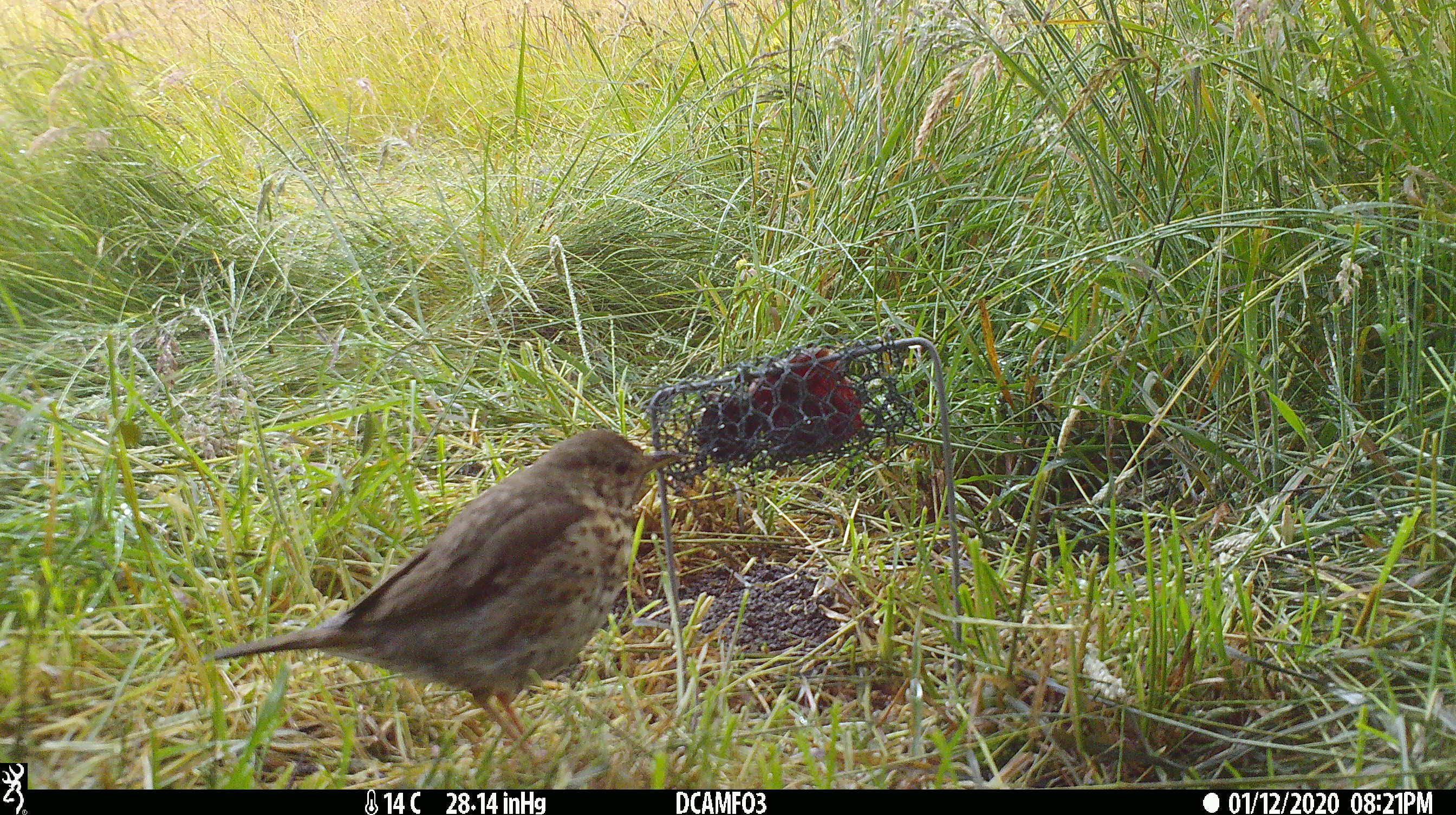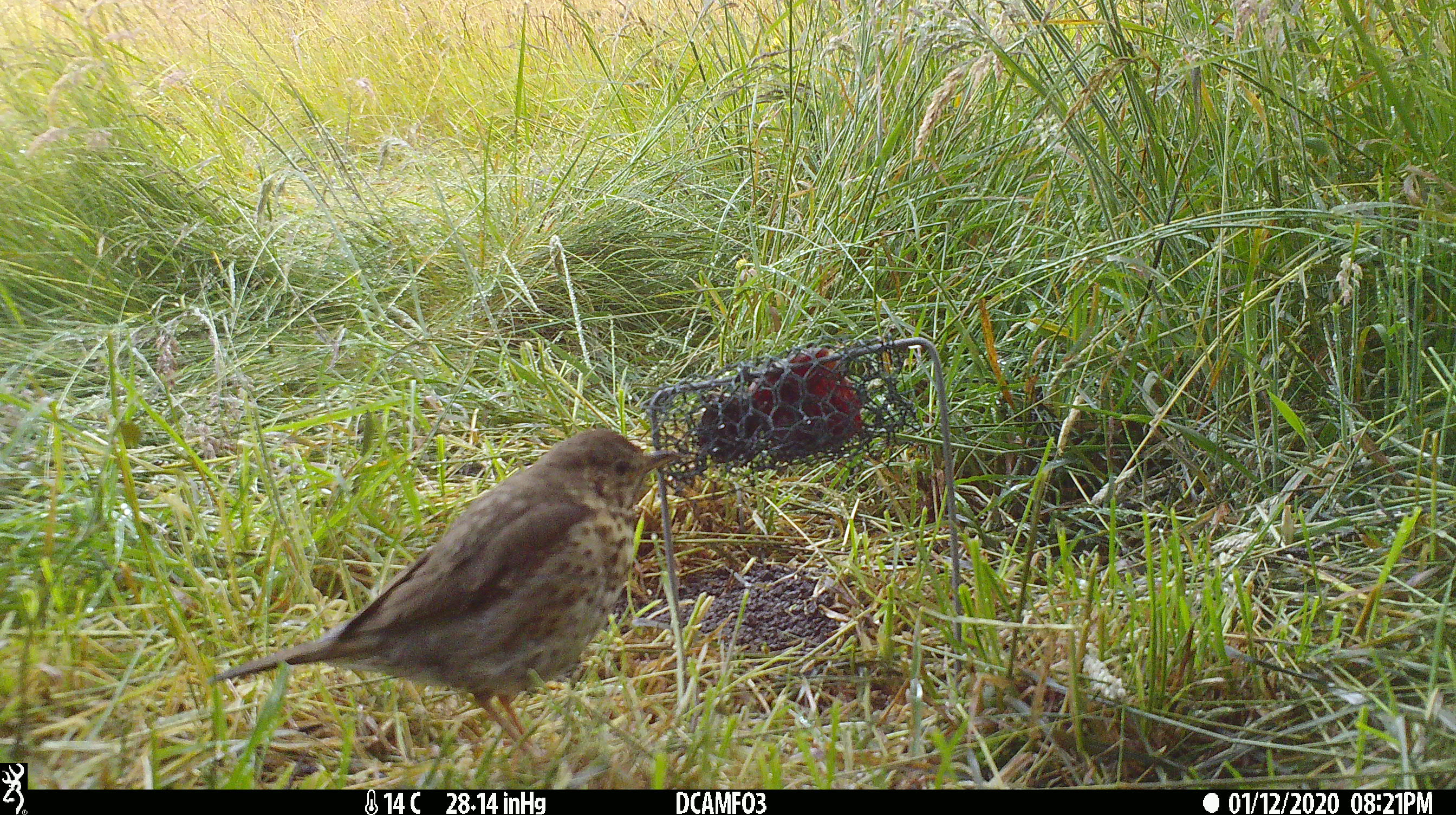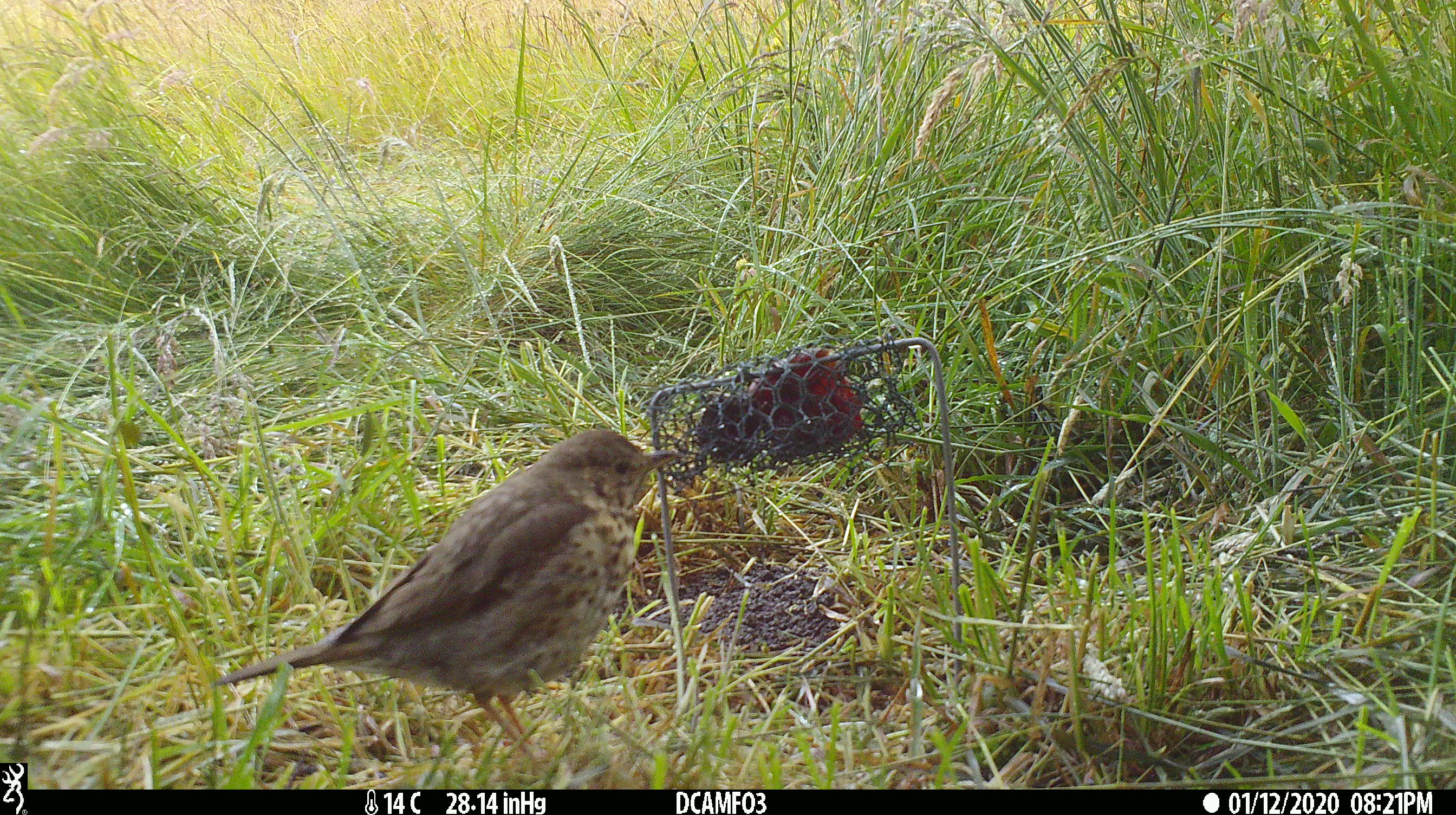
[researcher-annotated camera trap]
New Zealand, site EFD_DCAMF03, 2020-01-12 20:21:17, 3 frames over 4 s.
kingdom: Animalia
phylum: Chordata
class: Aves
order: Passeriformes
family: Turdidae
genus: Turdus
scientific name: Turdus philomelos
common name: song thrush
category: thrush